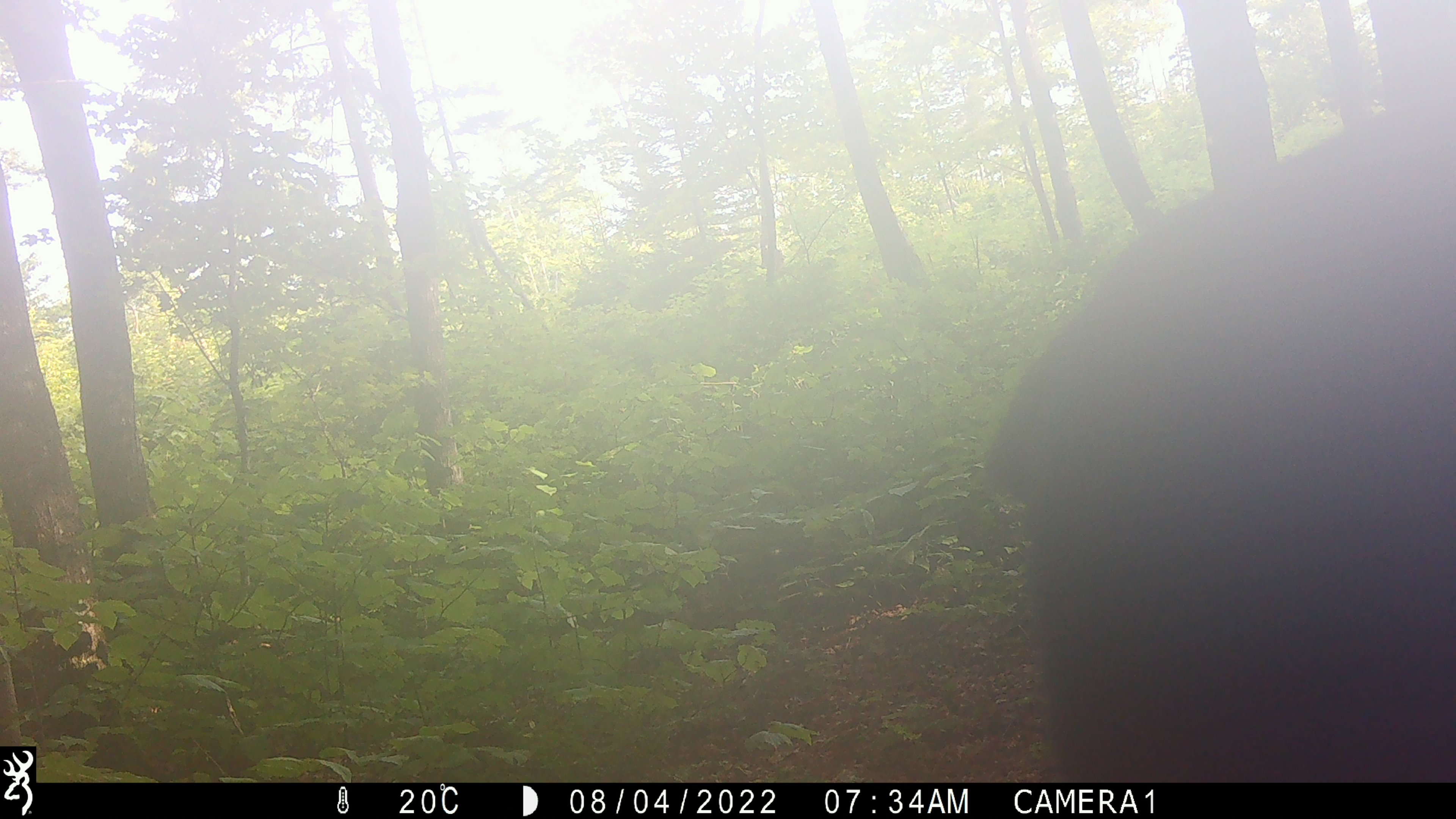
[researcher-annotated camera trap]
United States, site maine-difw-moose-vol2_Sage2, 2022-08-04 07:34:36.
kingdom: Animalia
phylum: Chordata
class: Mammalia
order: Artiodactyla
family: Cervidae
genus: Alces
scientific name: Alces alces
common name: moose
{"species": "moose (Alces alces)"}